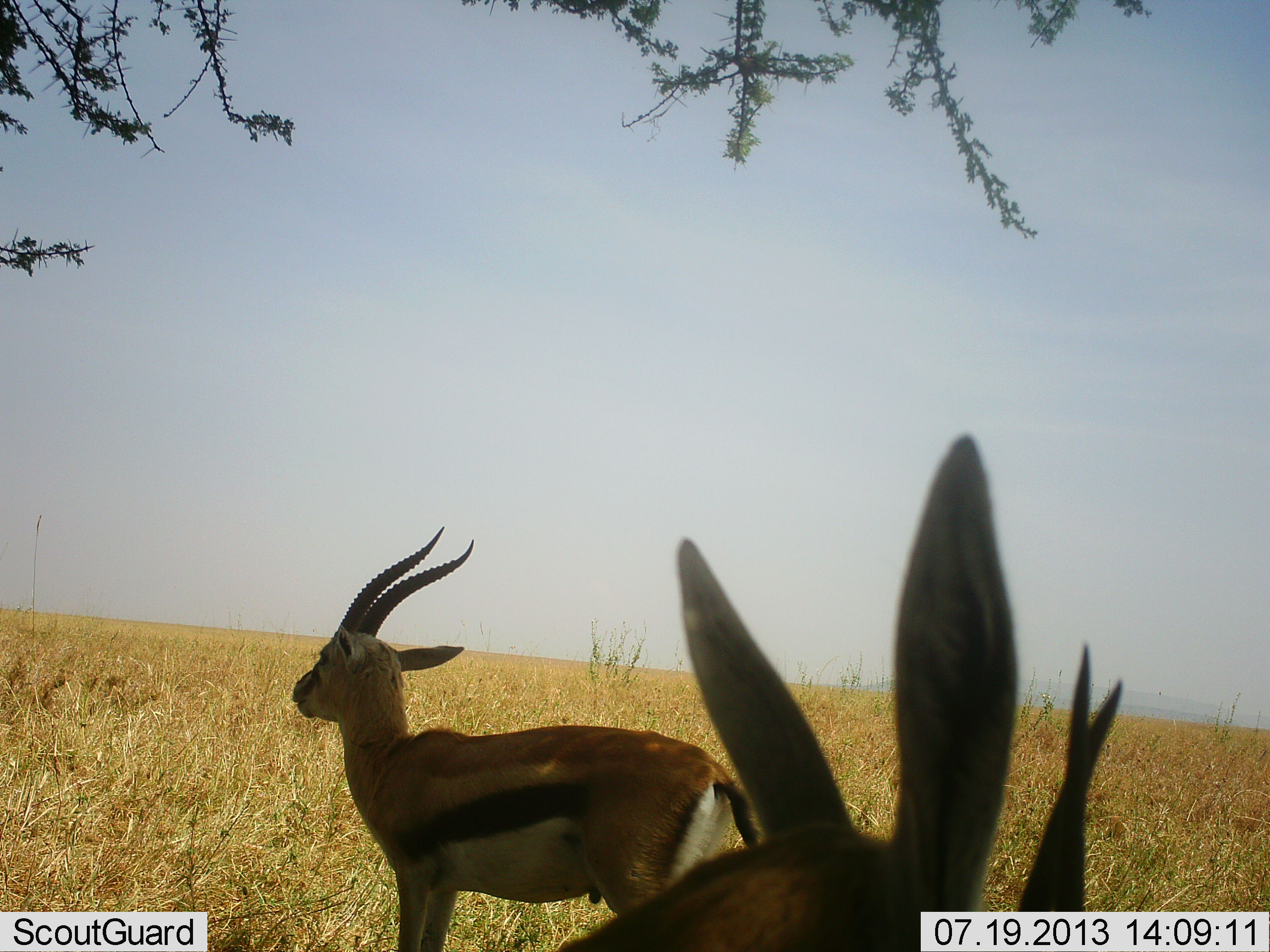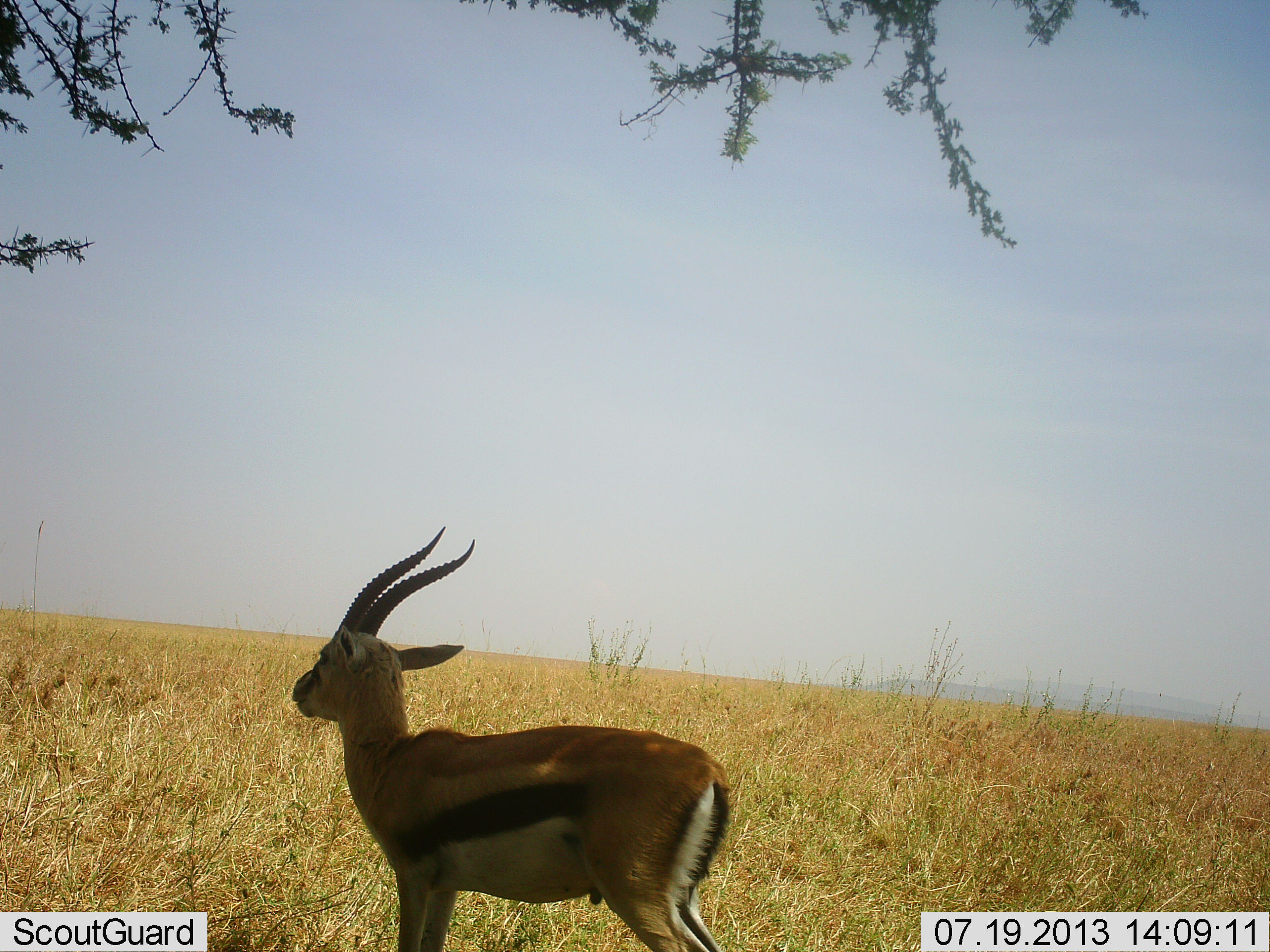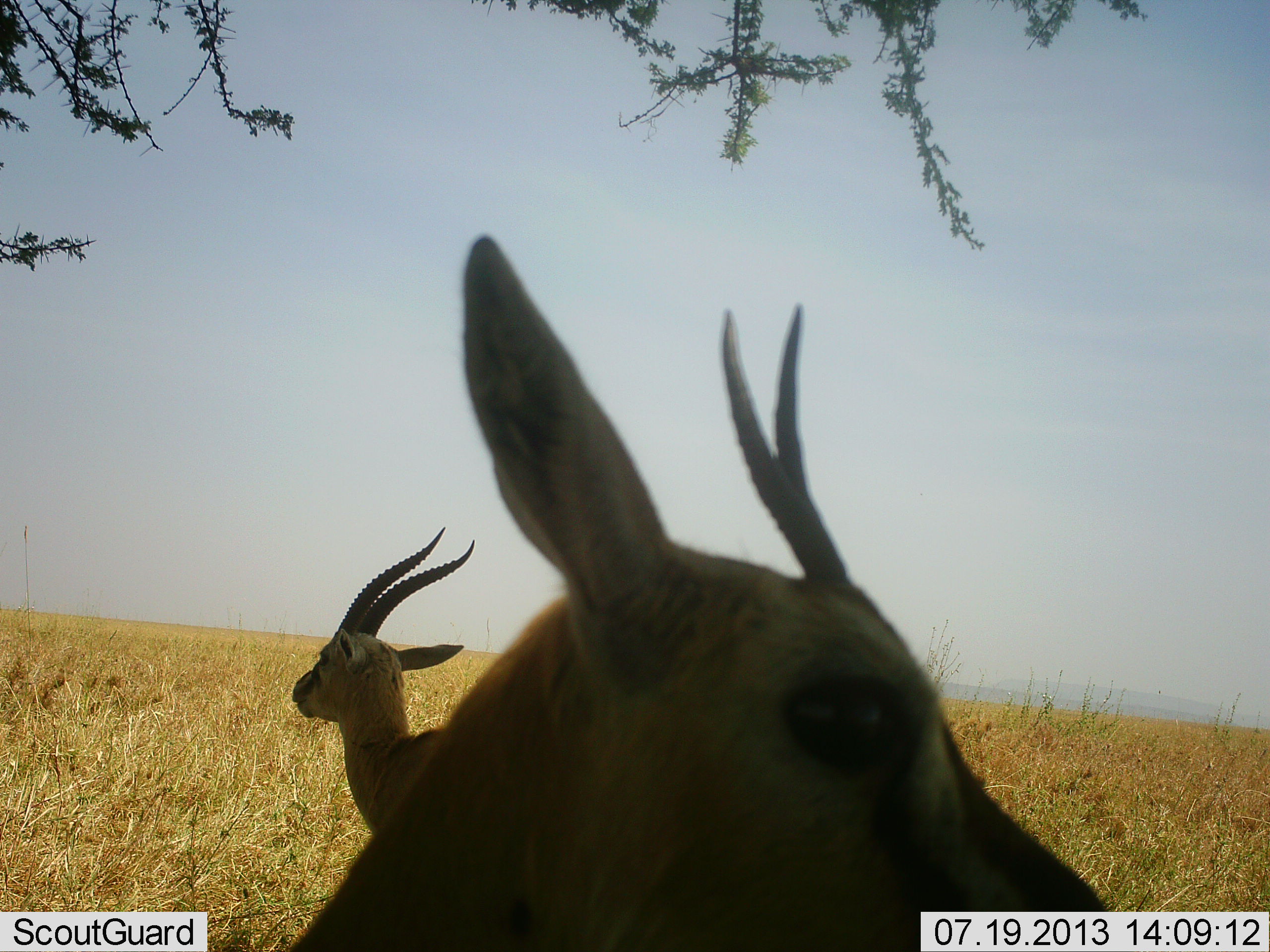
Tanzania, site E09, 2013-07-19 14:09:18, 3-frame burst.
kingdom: Animalia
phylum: Chordata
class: Mammalia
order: Artiodactyla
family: Bovidae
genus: Eudorcas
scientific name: Eudorcas thomsonii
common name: thomson's gazelle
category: gazellethomsons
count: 2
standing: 100%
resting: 4%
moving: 8%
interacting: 4%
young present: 0%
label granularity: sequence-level